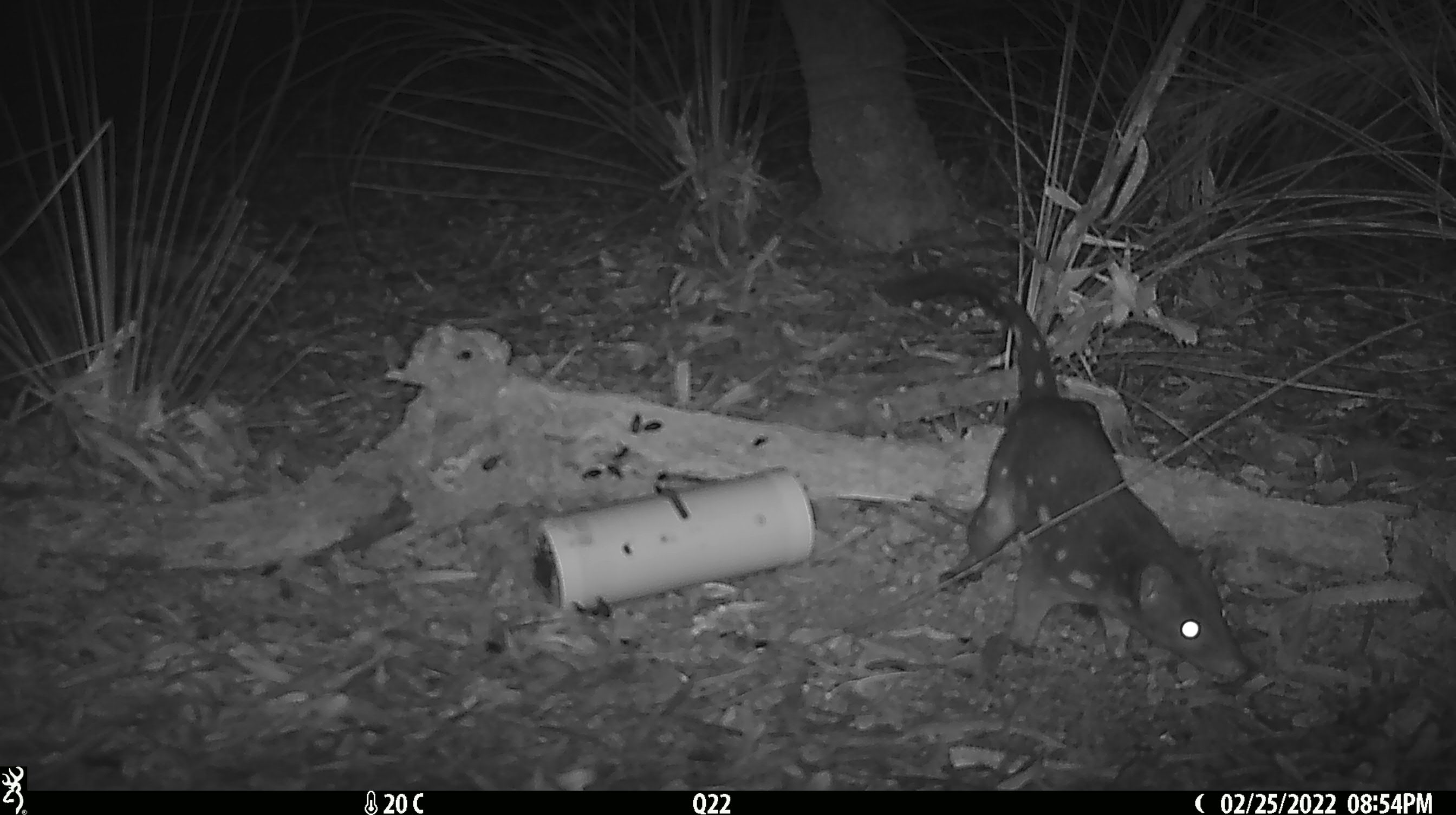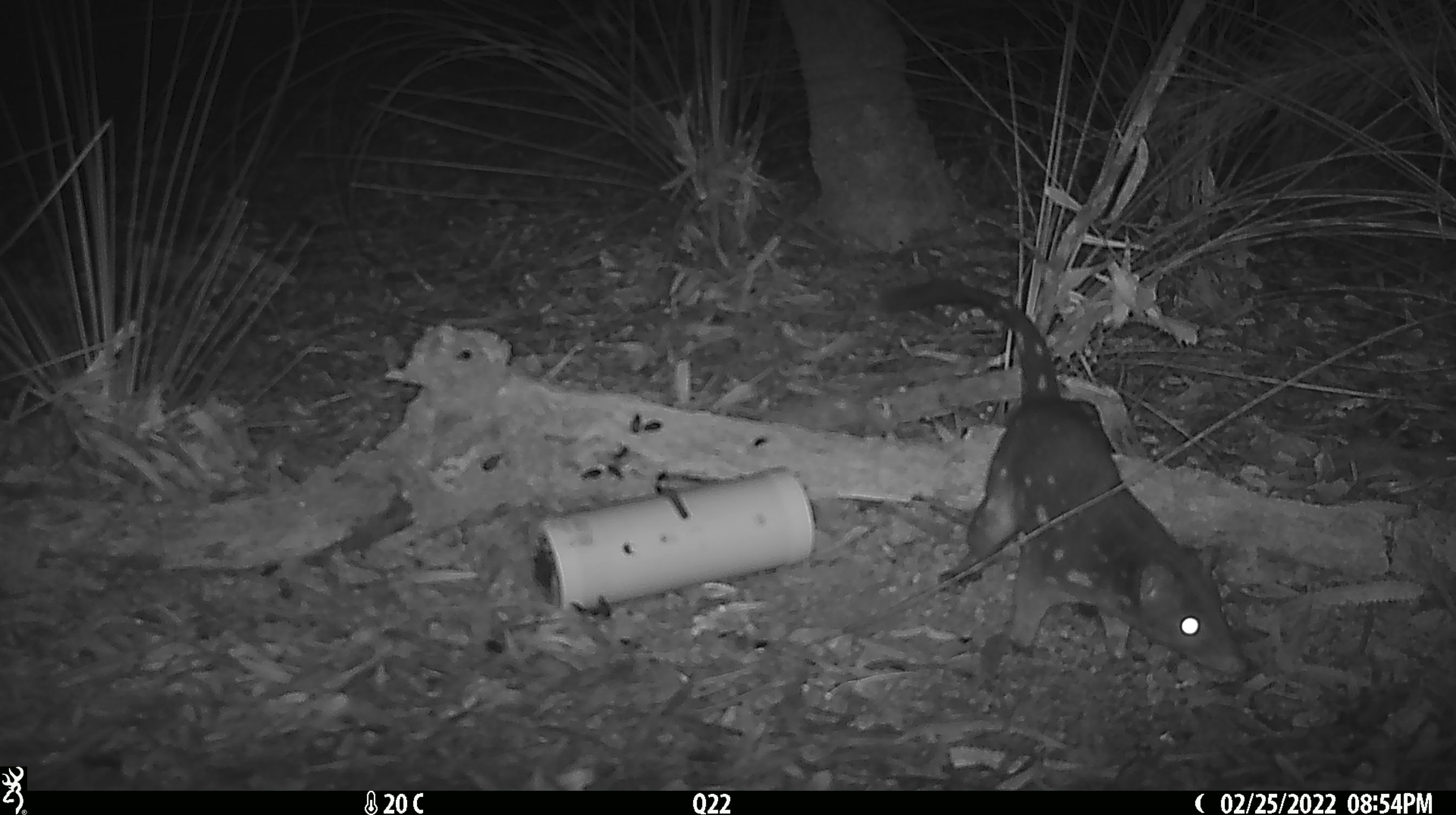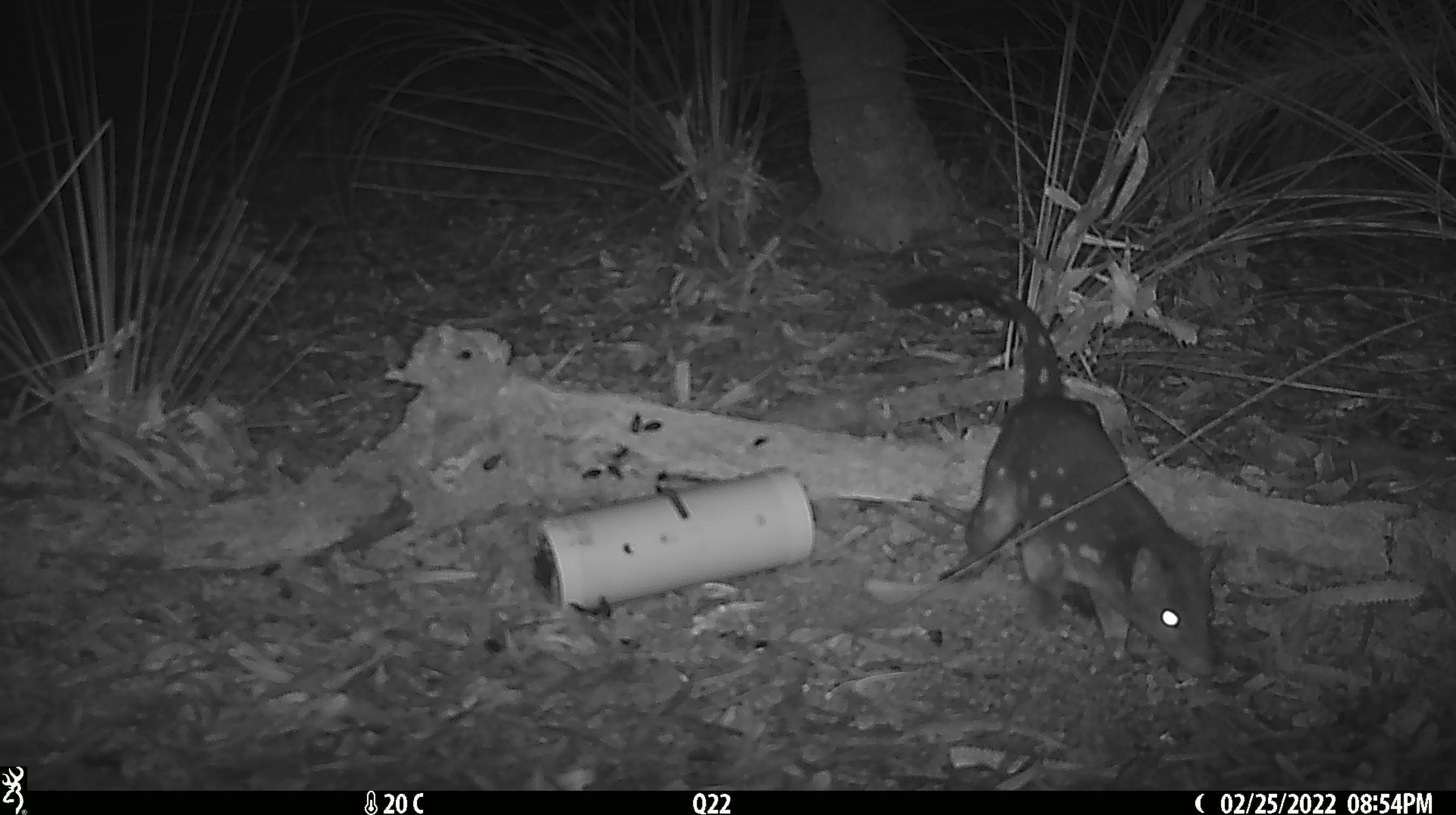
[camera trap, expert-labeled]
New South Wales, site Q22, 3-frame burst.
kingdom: Animalia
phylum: Chordata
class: Mammalia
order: Dasyuromorphia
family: Dasyuridae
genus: Dasyurus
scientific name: Dasyurus maculatus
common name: spotted-tailed quoll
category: quoll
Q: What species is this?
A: Quoll (spotted-tailed quoll) (Dasyurus maculatus).